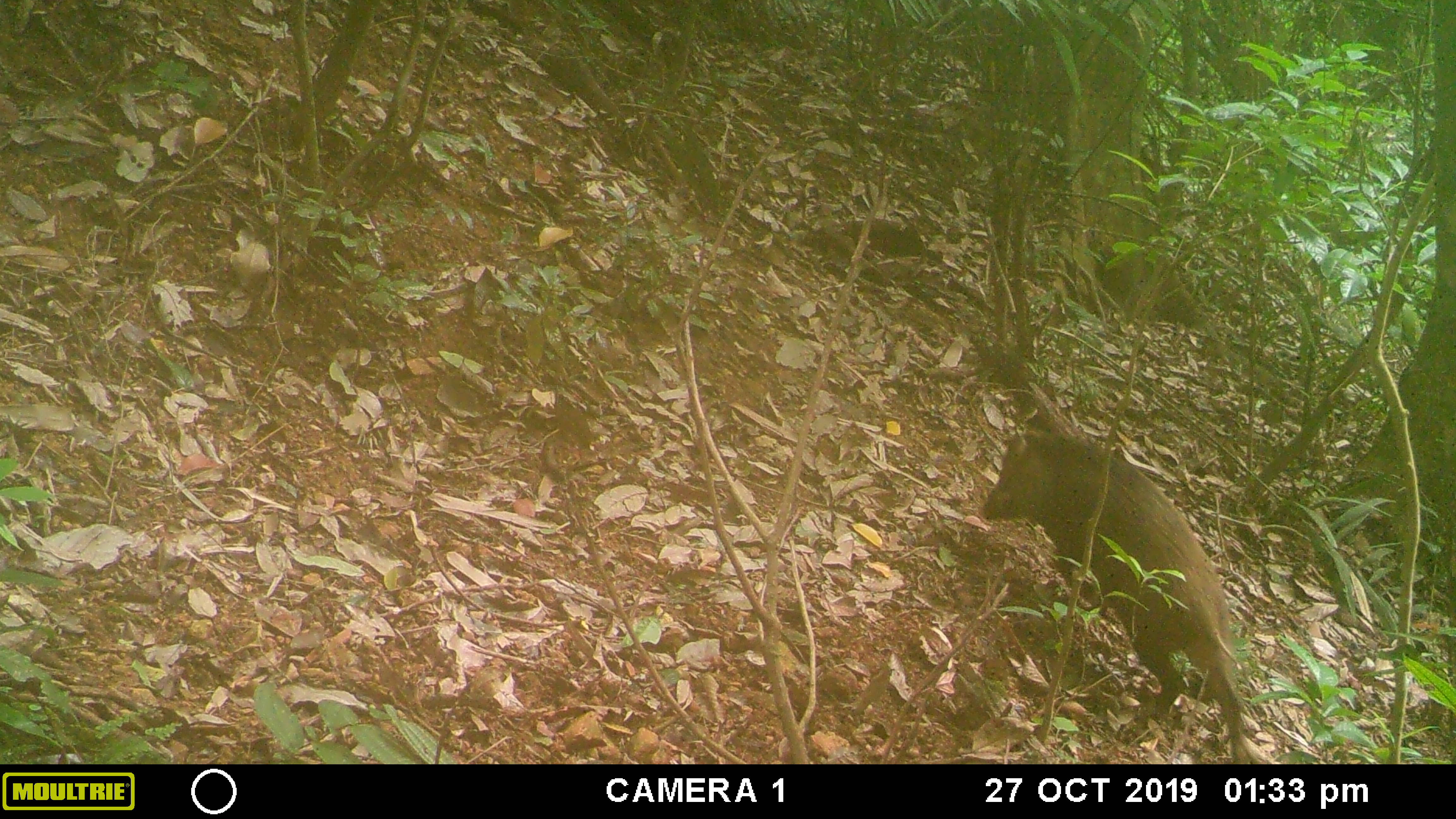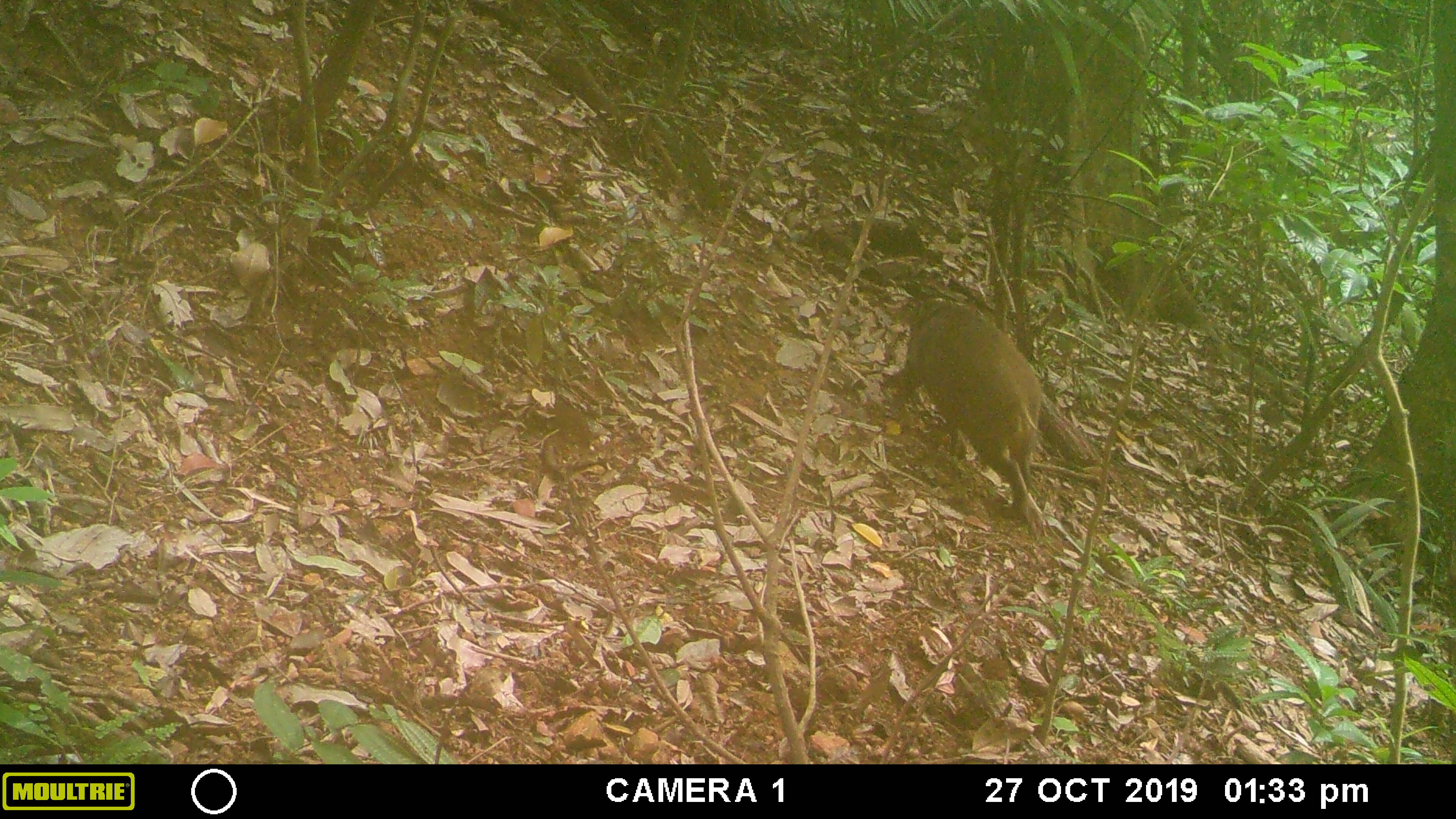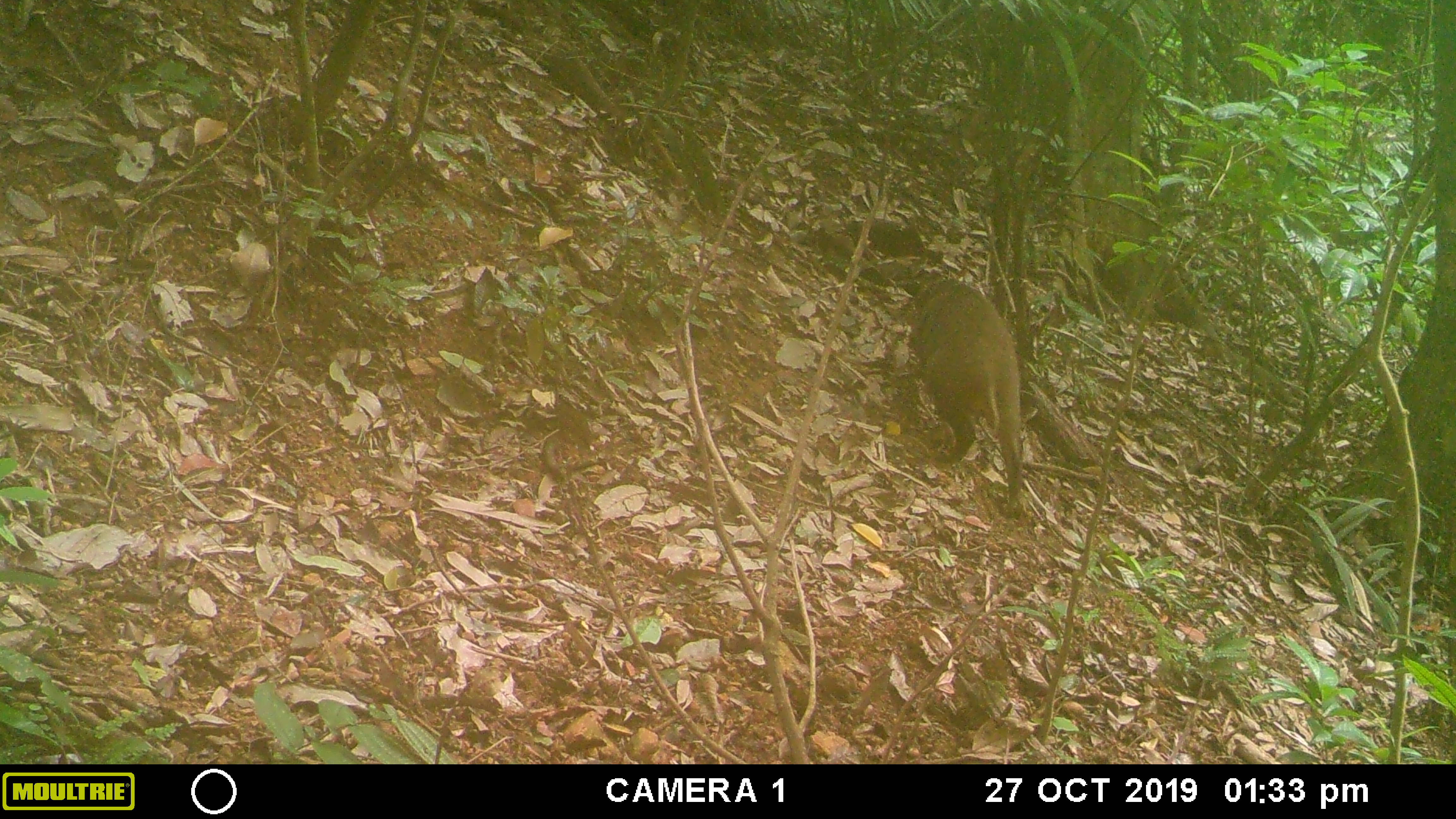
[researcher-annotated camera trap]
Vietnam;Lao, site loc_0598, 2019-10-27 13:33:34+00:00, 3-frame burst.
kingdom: Animalia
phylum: Chordata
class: Mammalia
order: Artiodactyla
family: Suidae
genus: Sus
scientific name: Sus scrofa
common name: eurasian wild pig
Eurasian wild pig (Sus scrofa). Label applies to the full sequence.